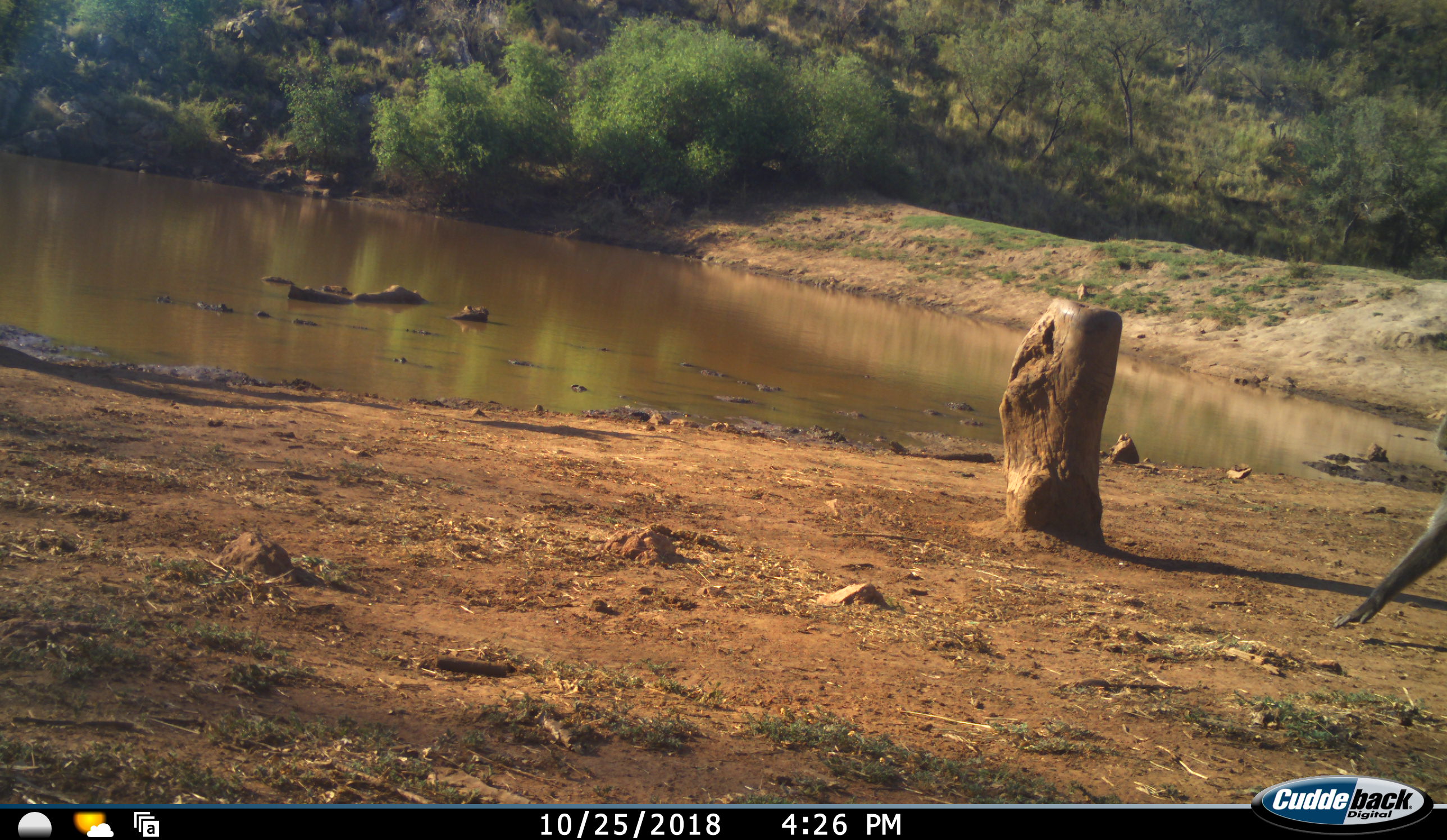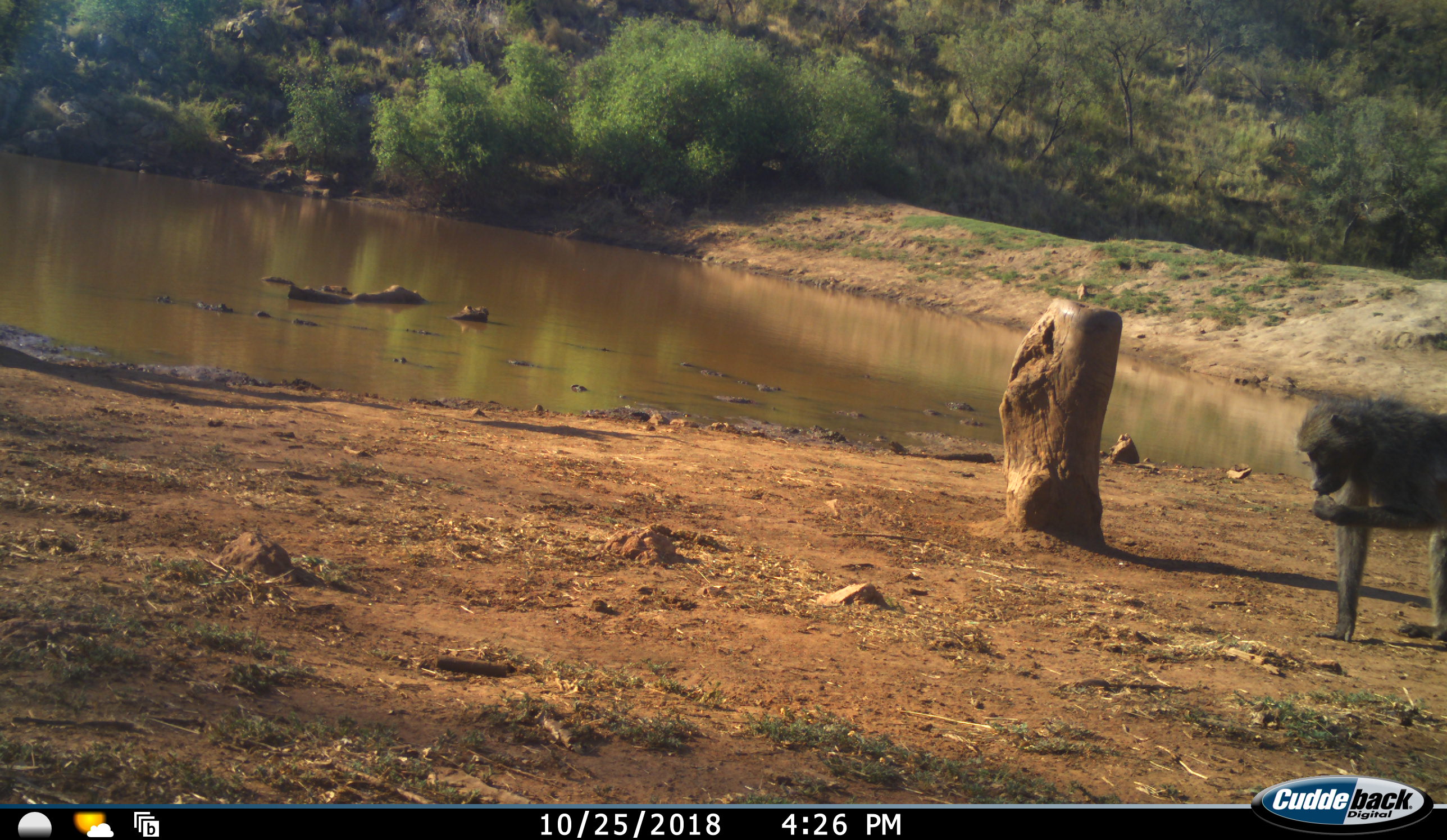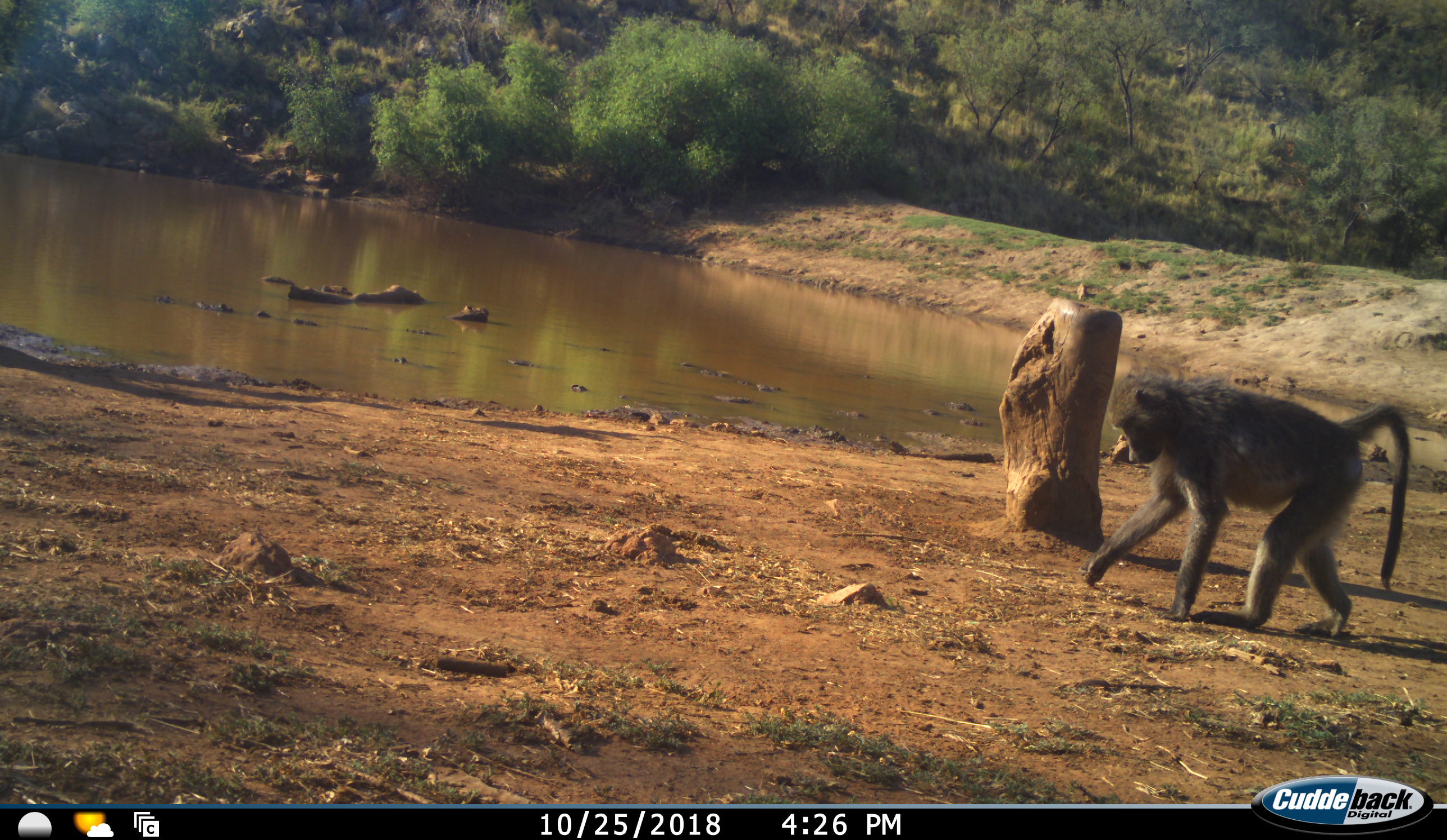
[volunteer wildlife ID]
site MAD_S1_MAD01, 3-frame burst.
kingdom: Animalia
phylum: Chordata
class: Mammalia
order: Primates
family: Cercopithecidae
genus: Papio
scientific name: Papio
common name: baboon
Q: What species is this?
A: Baboon (Papio).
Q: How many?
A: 1.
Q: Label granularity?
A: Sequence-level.